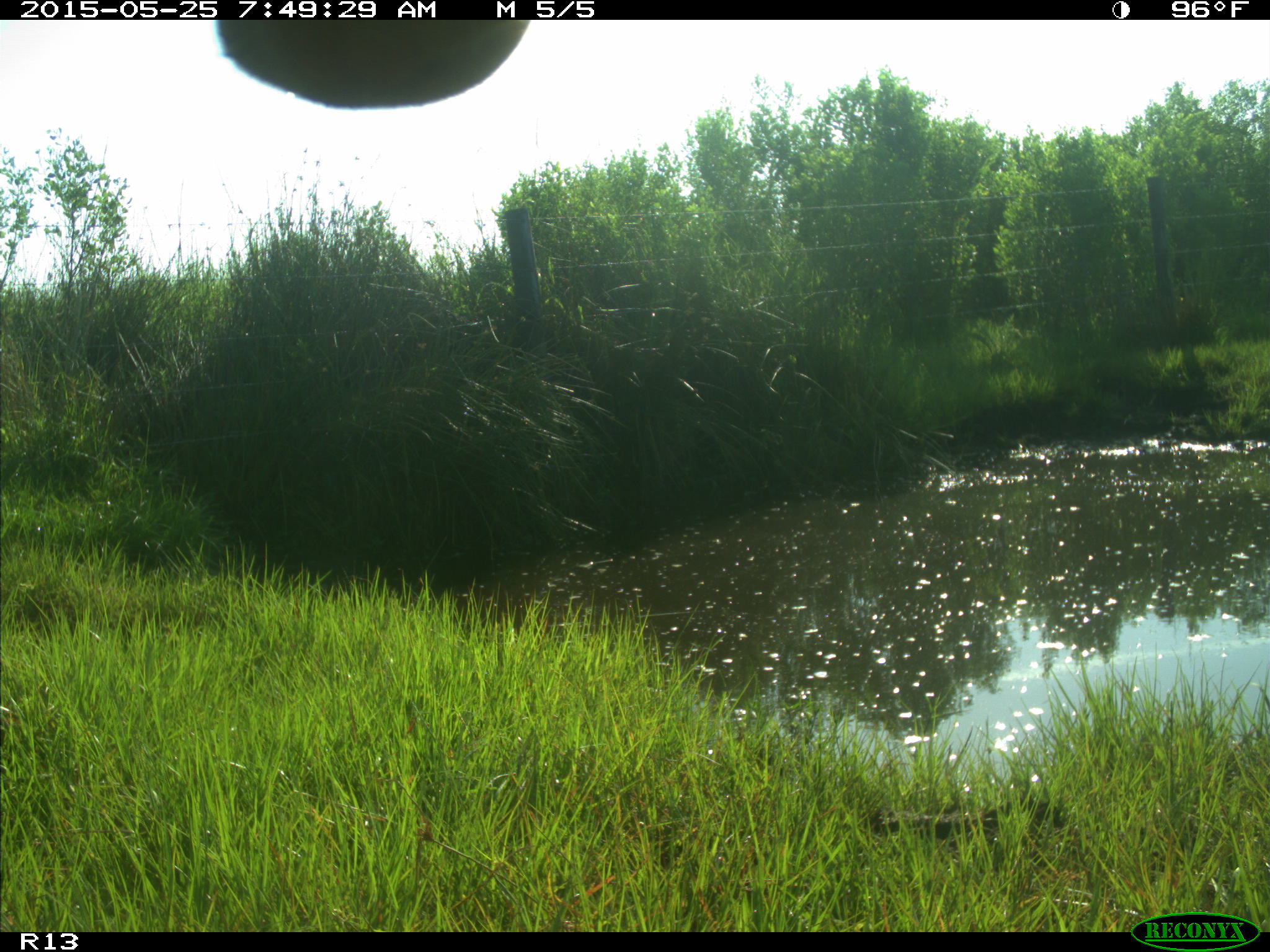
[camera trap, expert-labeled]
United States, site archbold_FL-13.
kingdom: Animalia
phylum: Chordata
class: Mammalia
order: Artiodactyla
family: Bovidae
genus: Bos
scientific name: Bos taurus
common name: domestic cow